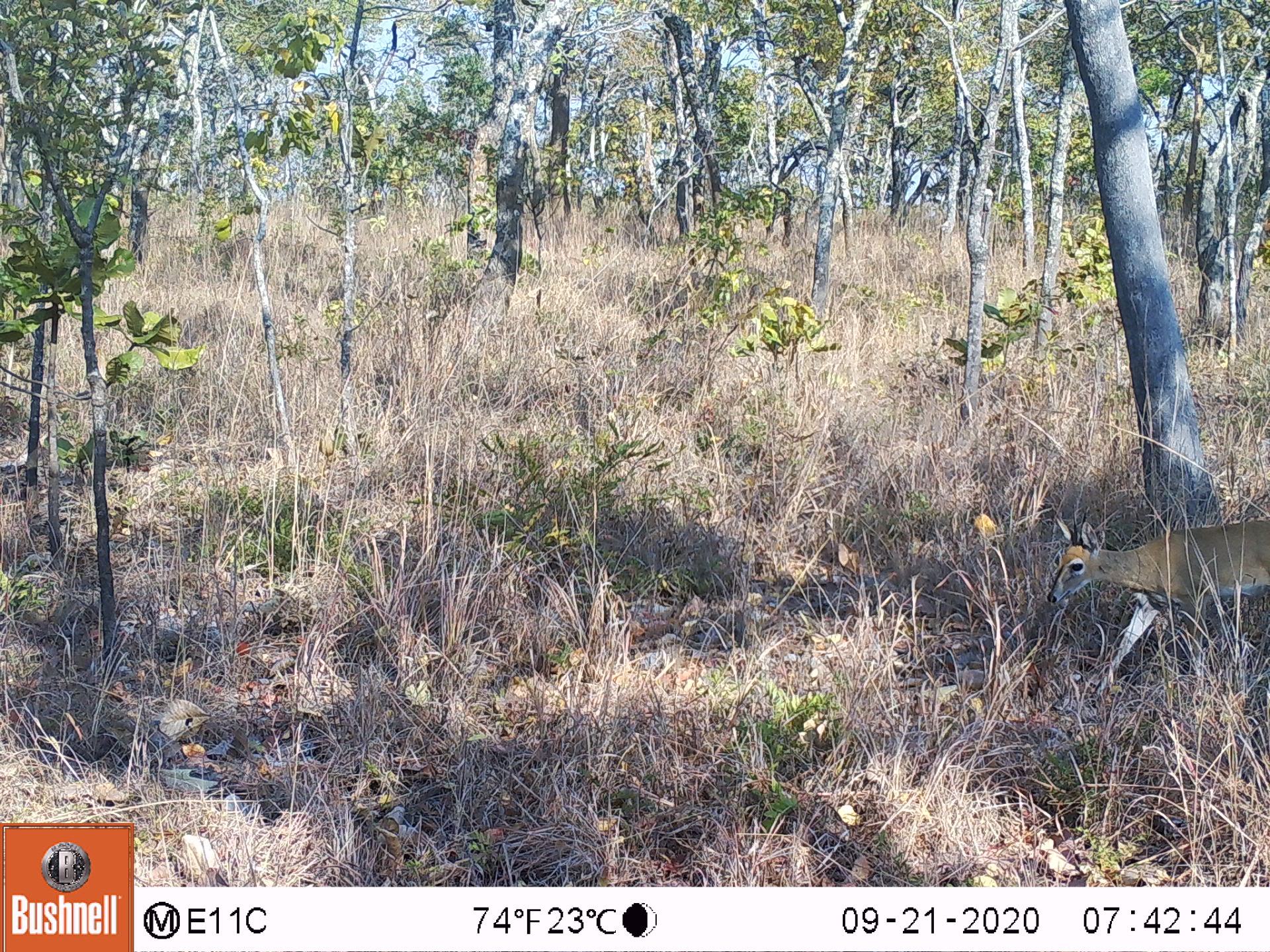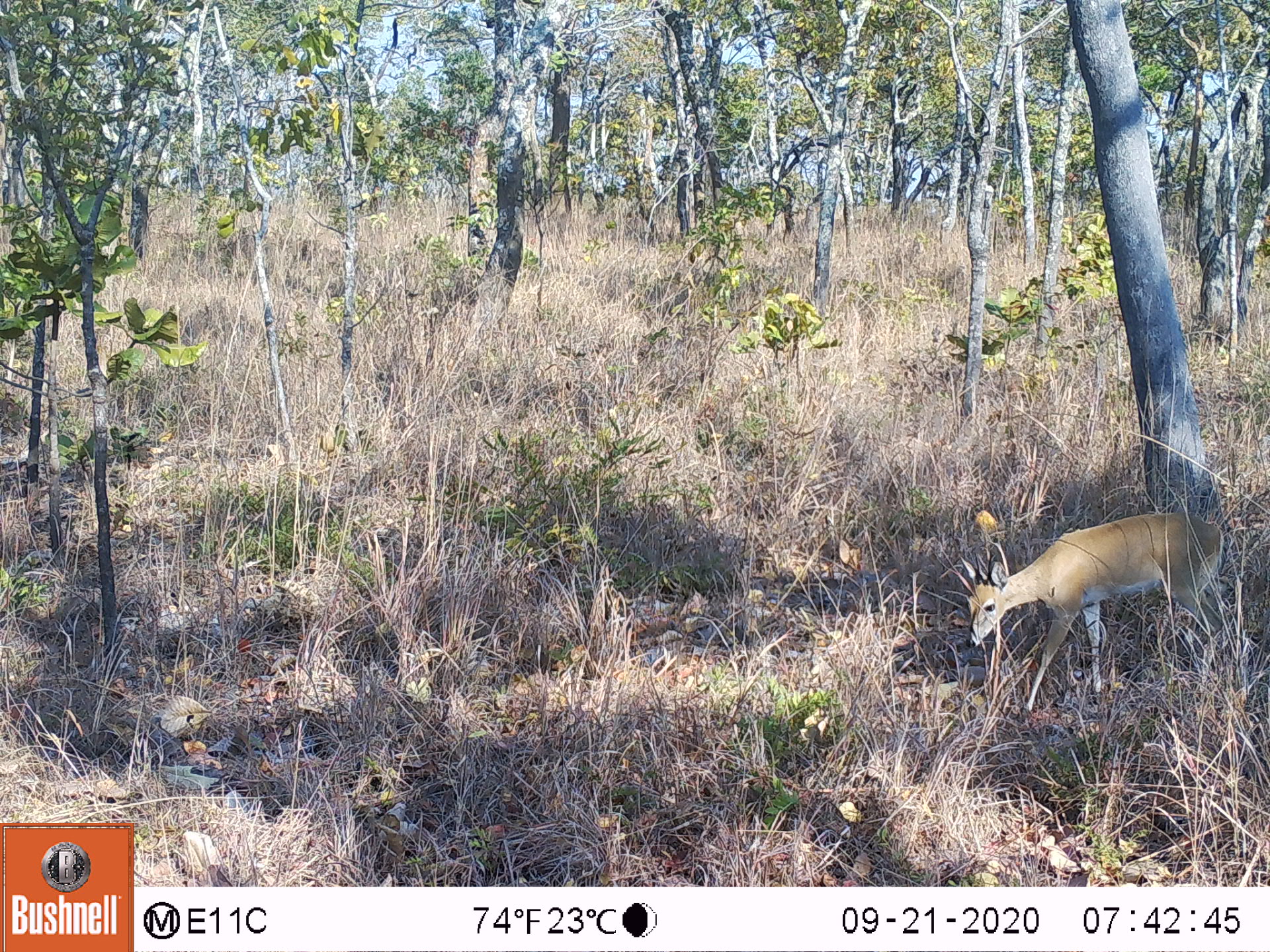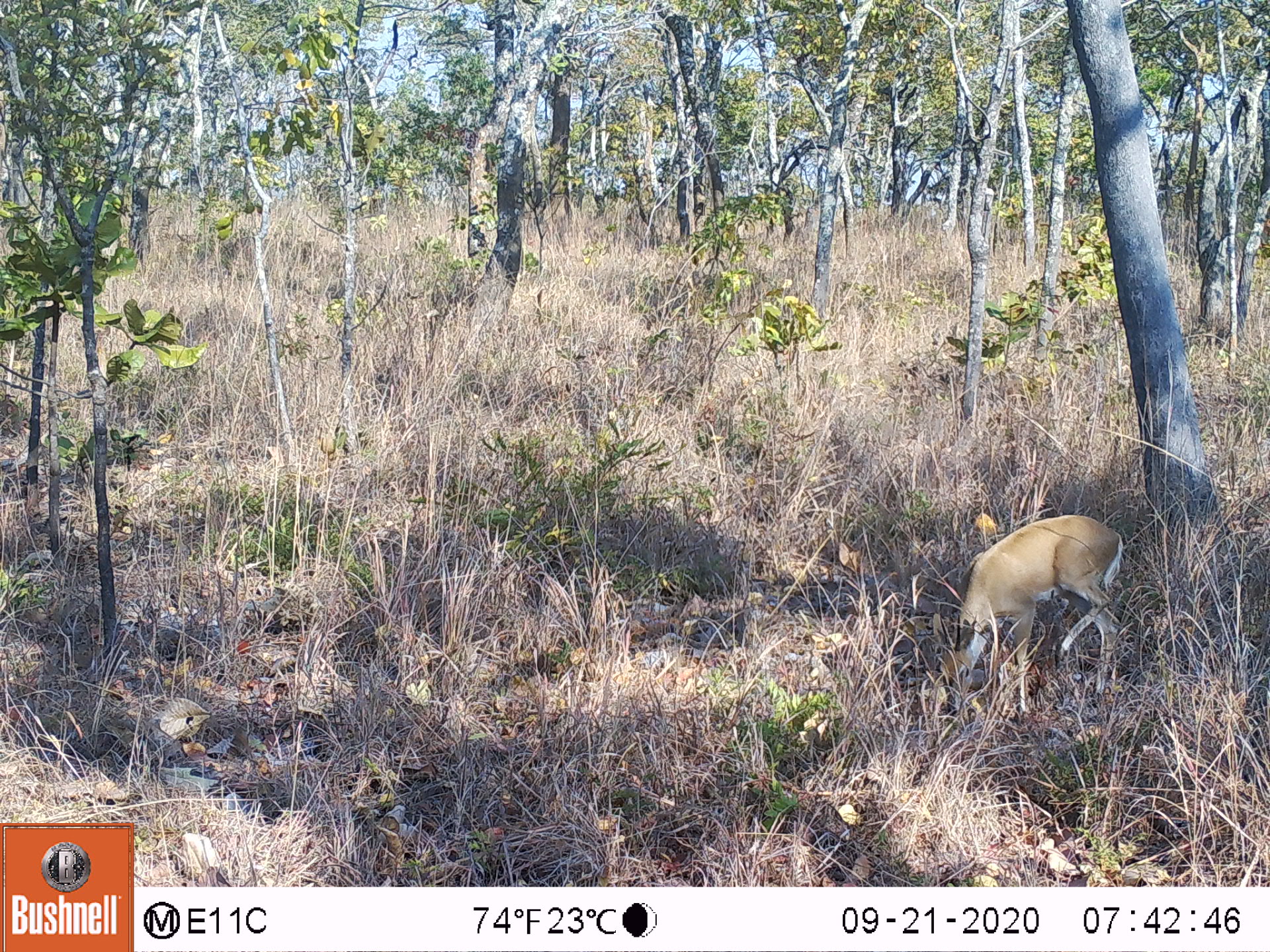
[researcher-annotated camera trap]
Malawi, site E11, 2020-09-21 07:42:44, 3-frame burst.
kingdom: Animalia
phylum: Chordata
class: Mammalia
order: Artiodactyla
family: Bovidae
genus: Sylvicapra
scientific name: Sylvicapra grimmia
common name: common duiker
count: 1